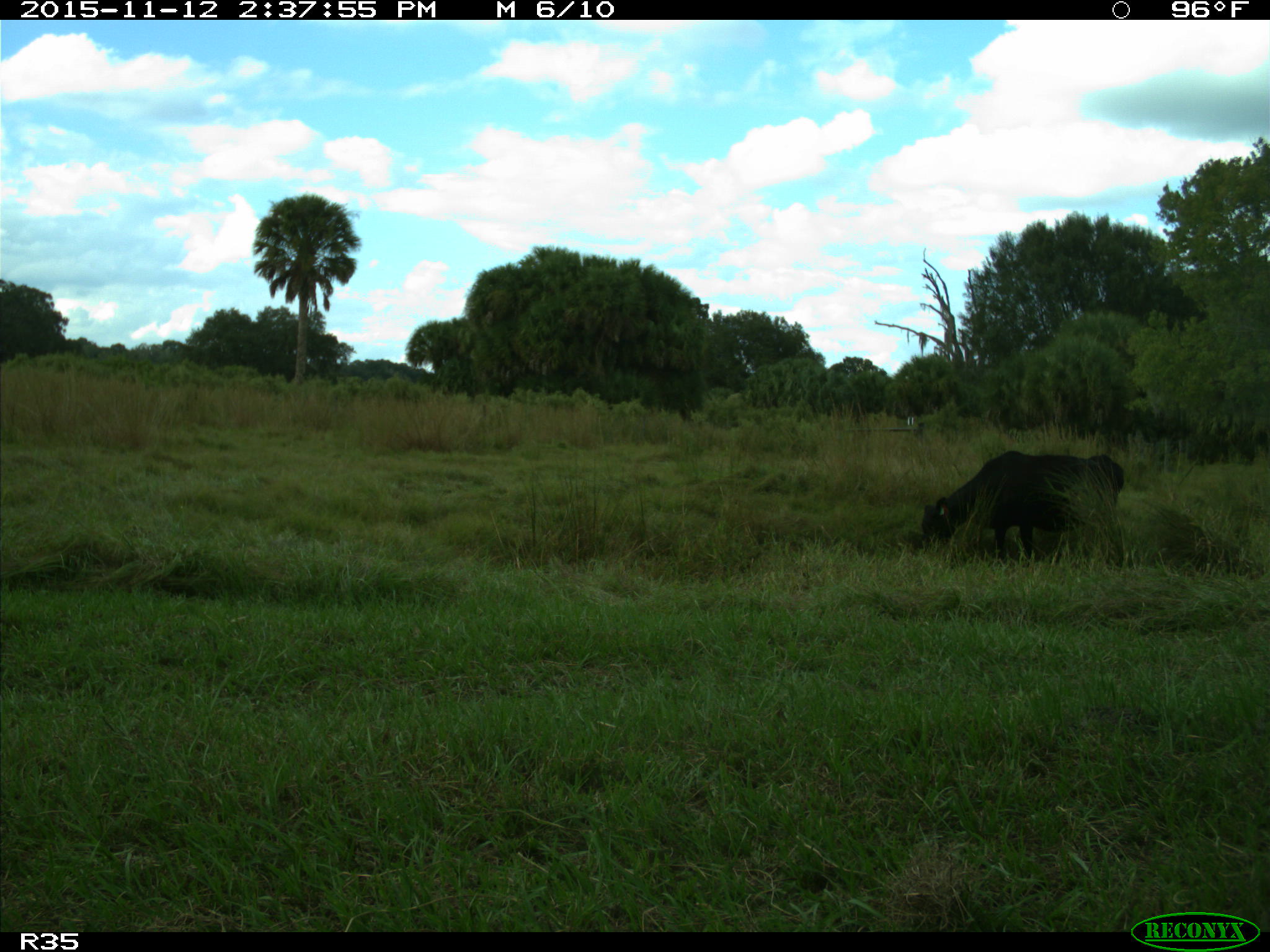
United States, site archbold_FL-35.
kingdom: Animalia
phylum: Chordata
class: Mammalia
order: Artiodactyla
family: Bovidae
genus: Bos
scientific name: Bos taurus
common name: domestic cow